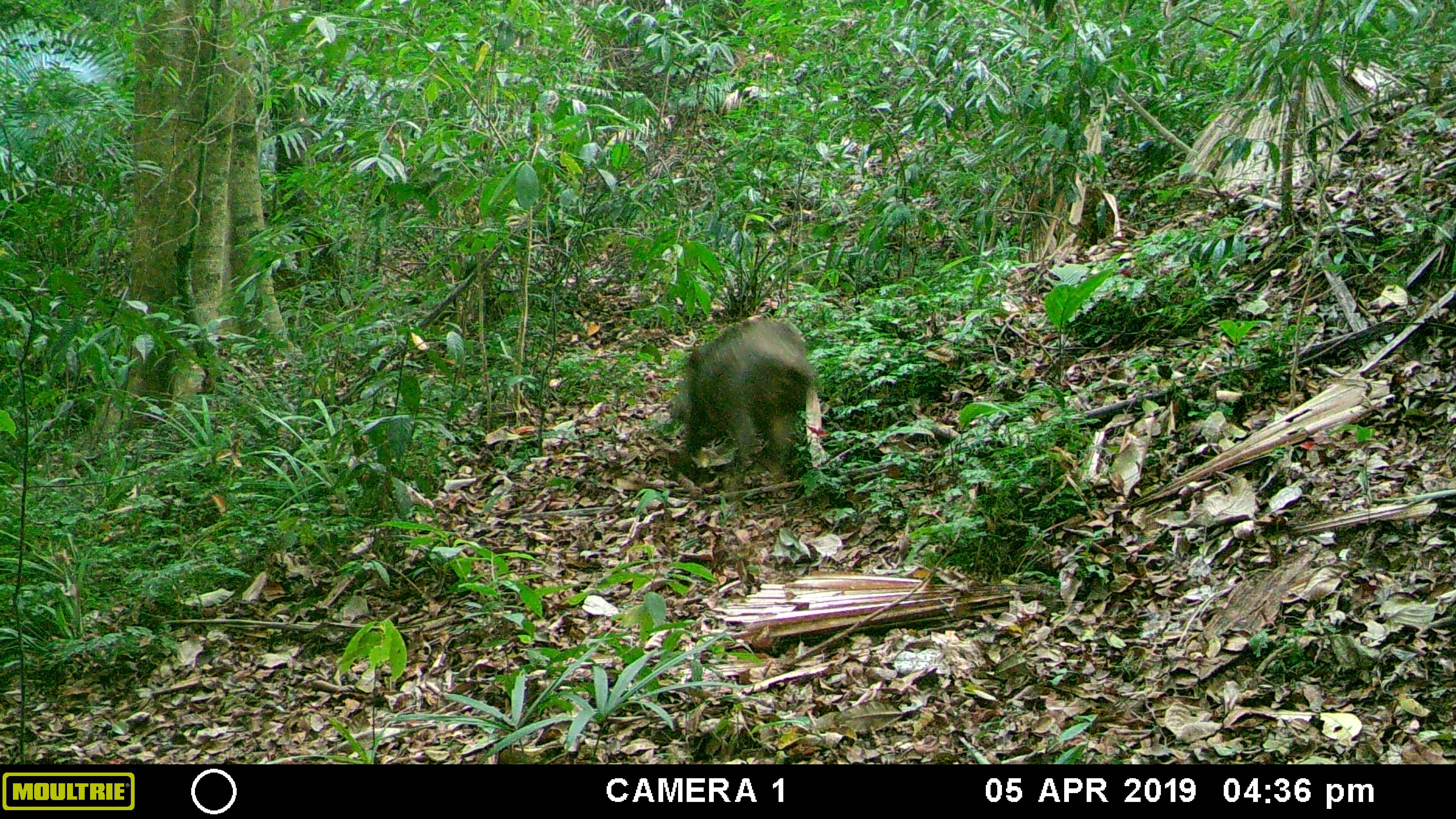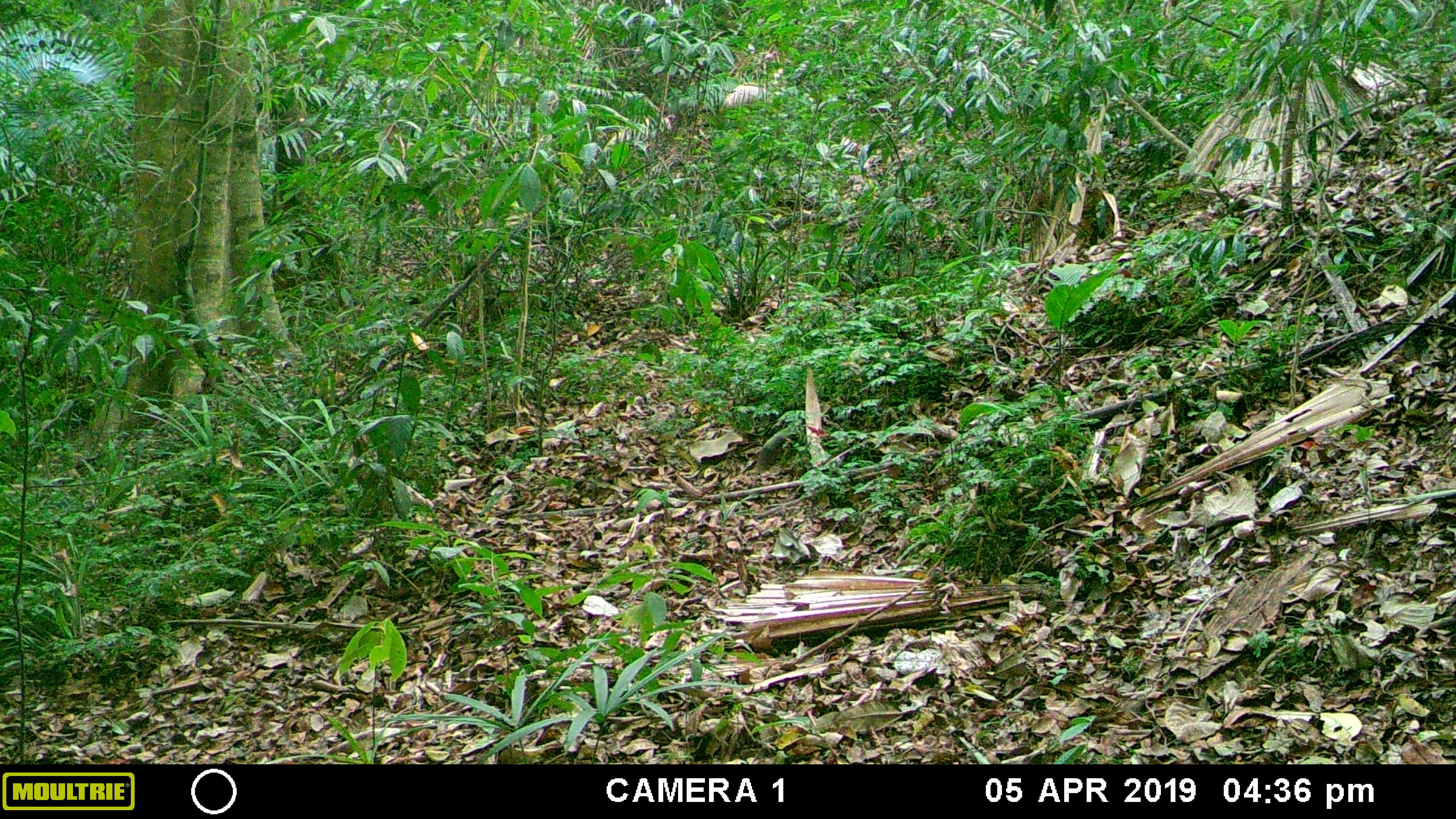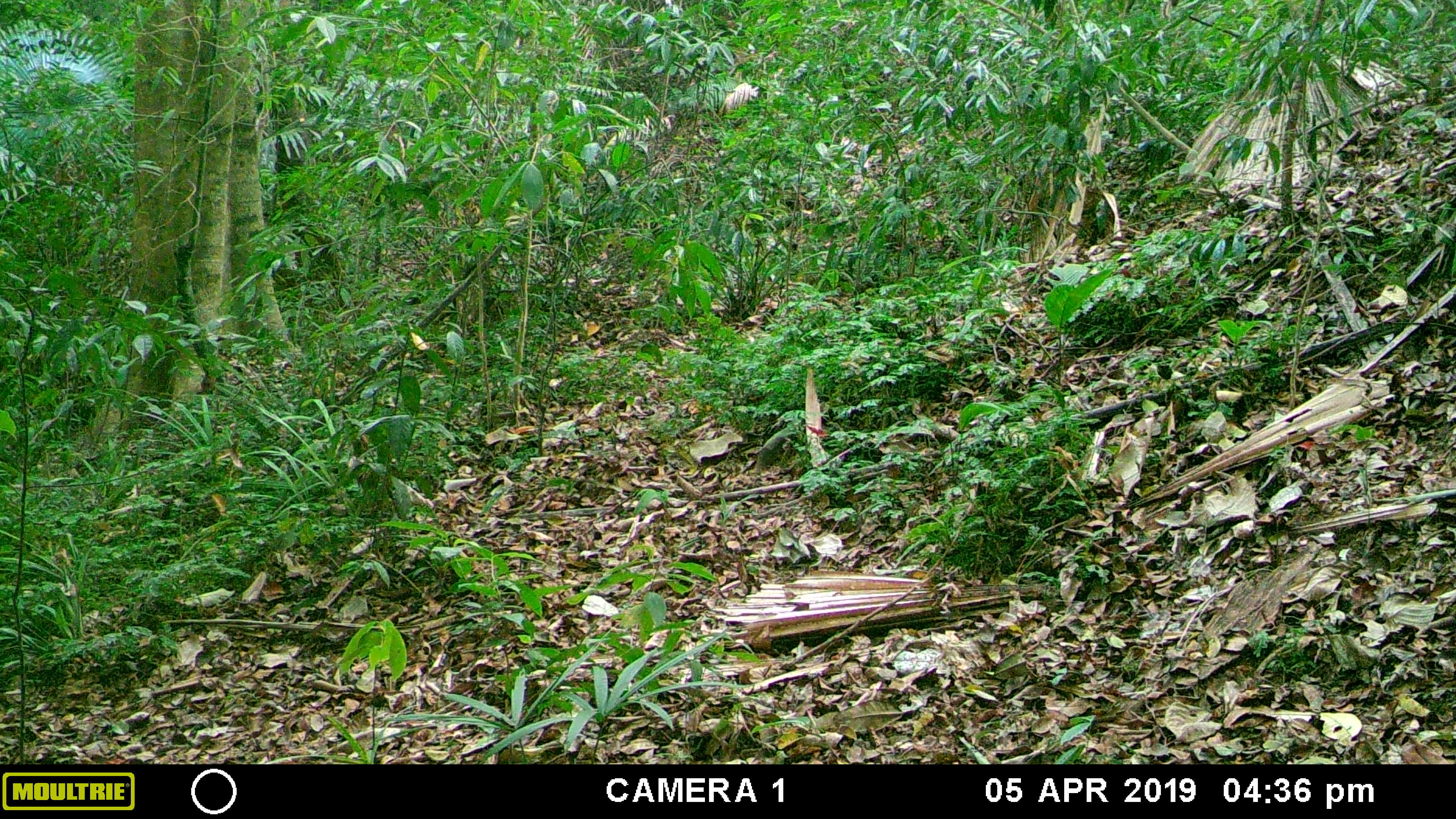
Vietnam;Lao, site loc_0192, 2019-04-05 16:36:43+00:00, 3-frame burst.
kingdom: Animalia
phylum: Chordata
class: Mammalia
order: Artiodactyla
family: Suidae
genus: Sus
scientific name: Sus scrofa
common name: eurasian wild pig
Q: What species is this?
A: Eurasian wild pig (Sus scrofa).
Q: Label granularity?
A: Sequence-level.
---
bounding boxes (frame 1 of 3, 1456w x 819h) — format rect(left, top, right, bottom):
eurasian wild pig: rect(669, 317, 813, 485)